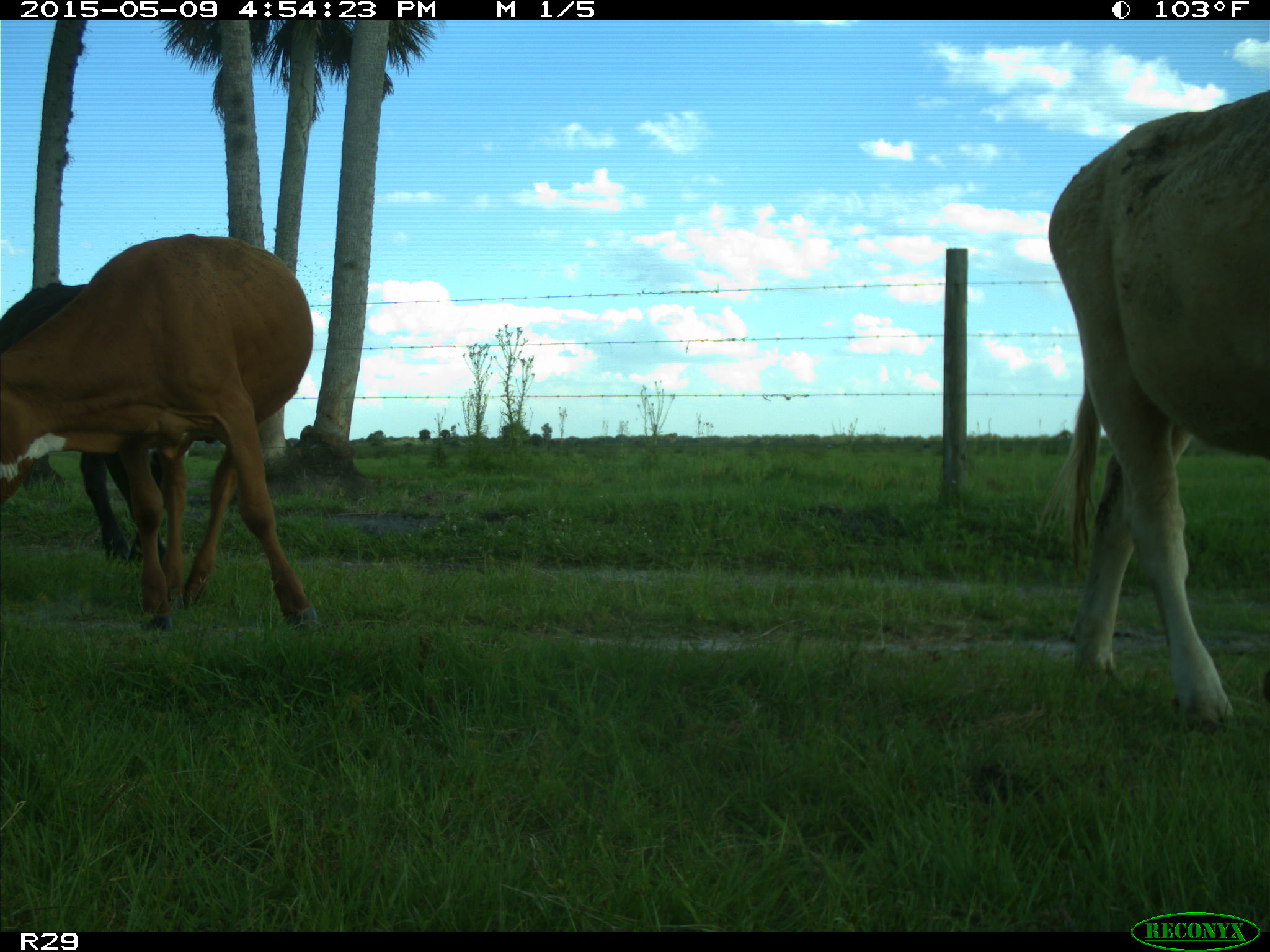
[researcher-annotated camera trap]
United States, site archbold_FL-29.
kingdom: Animalia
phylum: Chordata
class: Mammalia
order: Artiodactyla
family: Bovidae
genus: Bos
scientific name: Bos taurus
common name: domestic cow